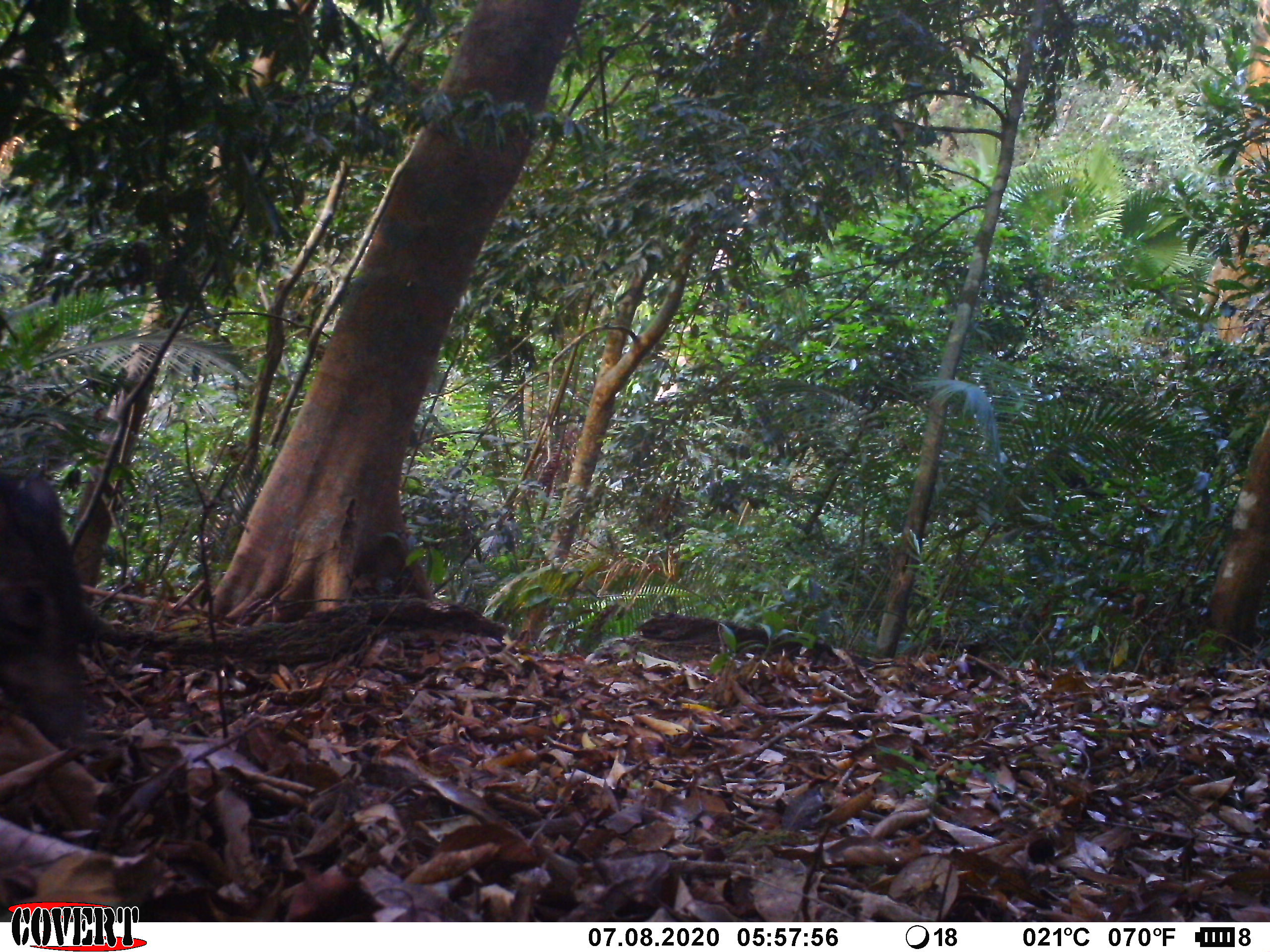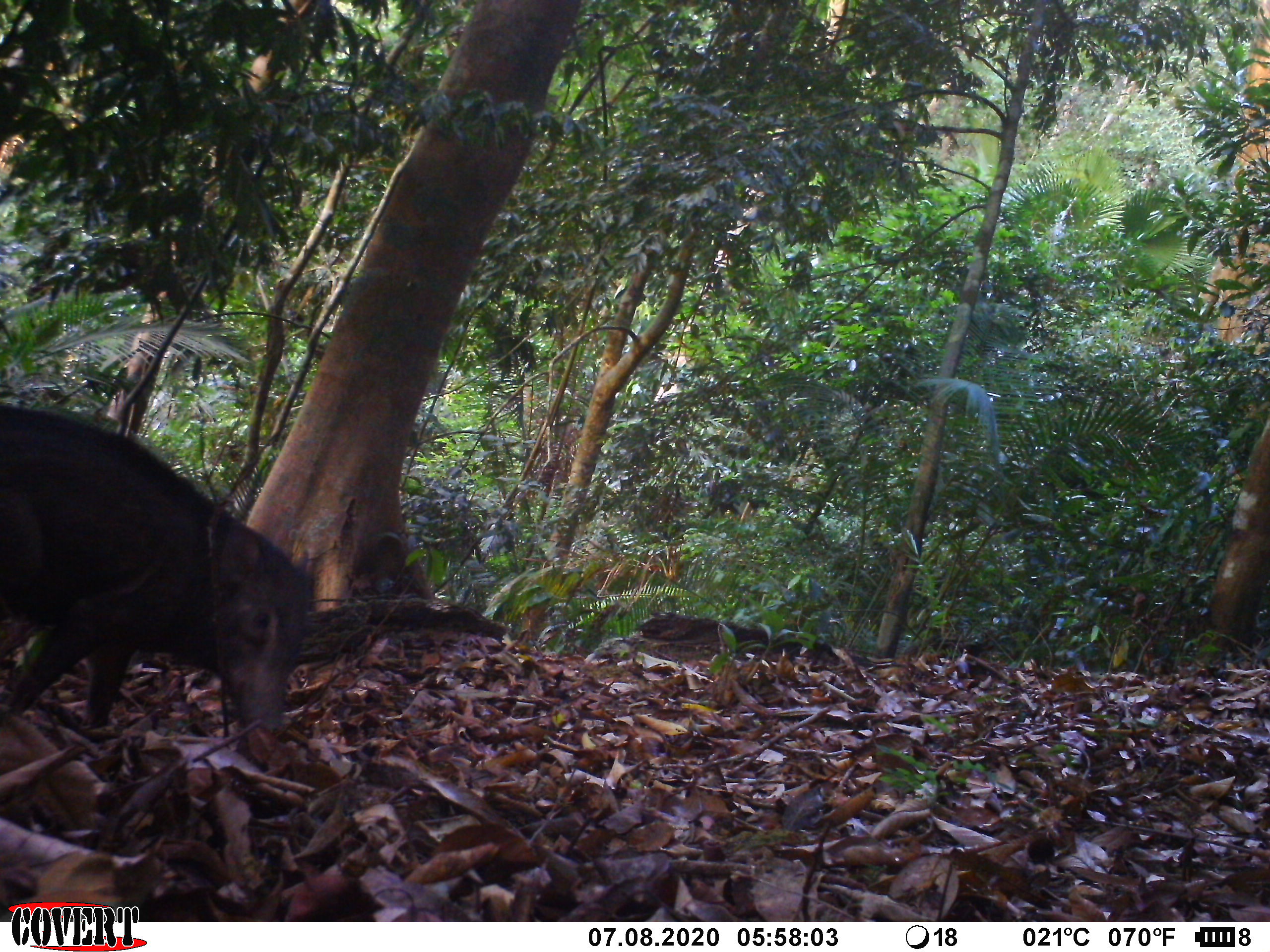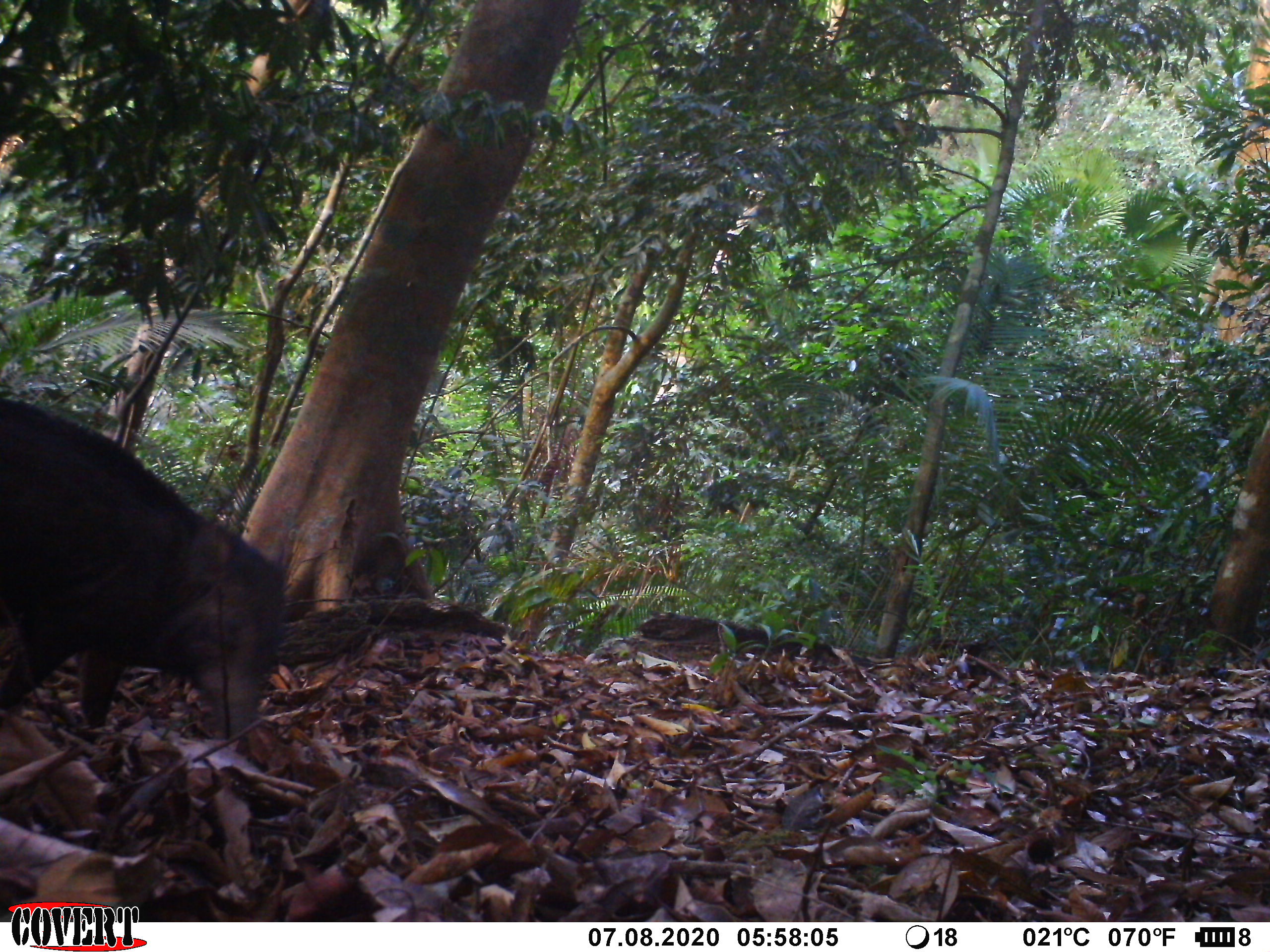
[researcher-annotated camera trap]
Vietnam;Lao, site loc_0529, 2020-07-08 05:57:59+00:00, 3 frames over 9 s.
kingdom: Animalia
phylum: Chordata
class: Mammalia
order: Artiodactyla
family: Suidae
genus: Sus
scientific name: Sus scrofa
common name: eurasian wild pig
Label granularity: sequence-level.